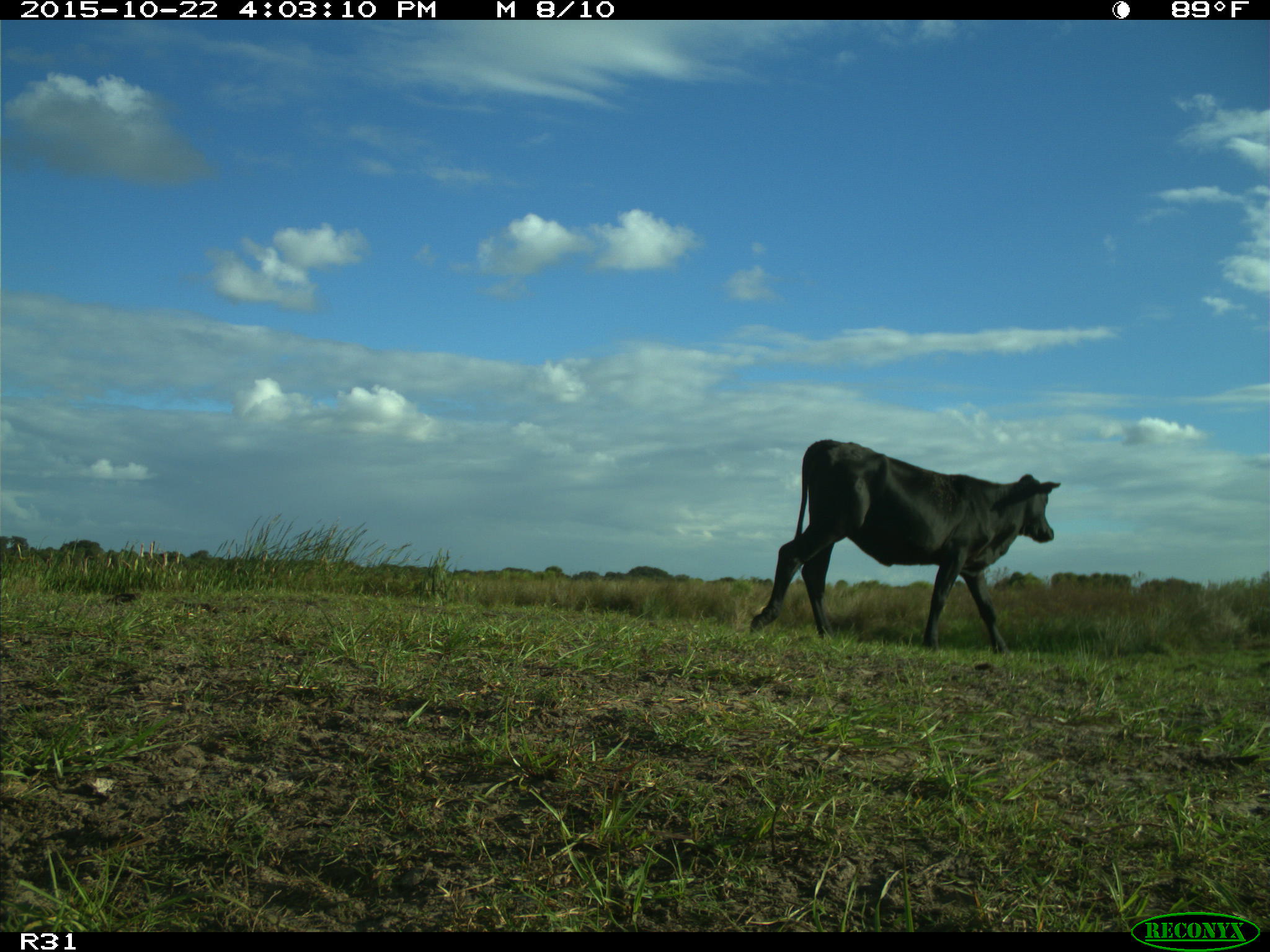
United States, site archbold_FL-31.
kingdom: Animalia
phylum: Chordata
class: Mammalia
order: Artiodactyla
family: Bovidae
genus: Bos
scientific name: Bos taurus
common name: domestic cow